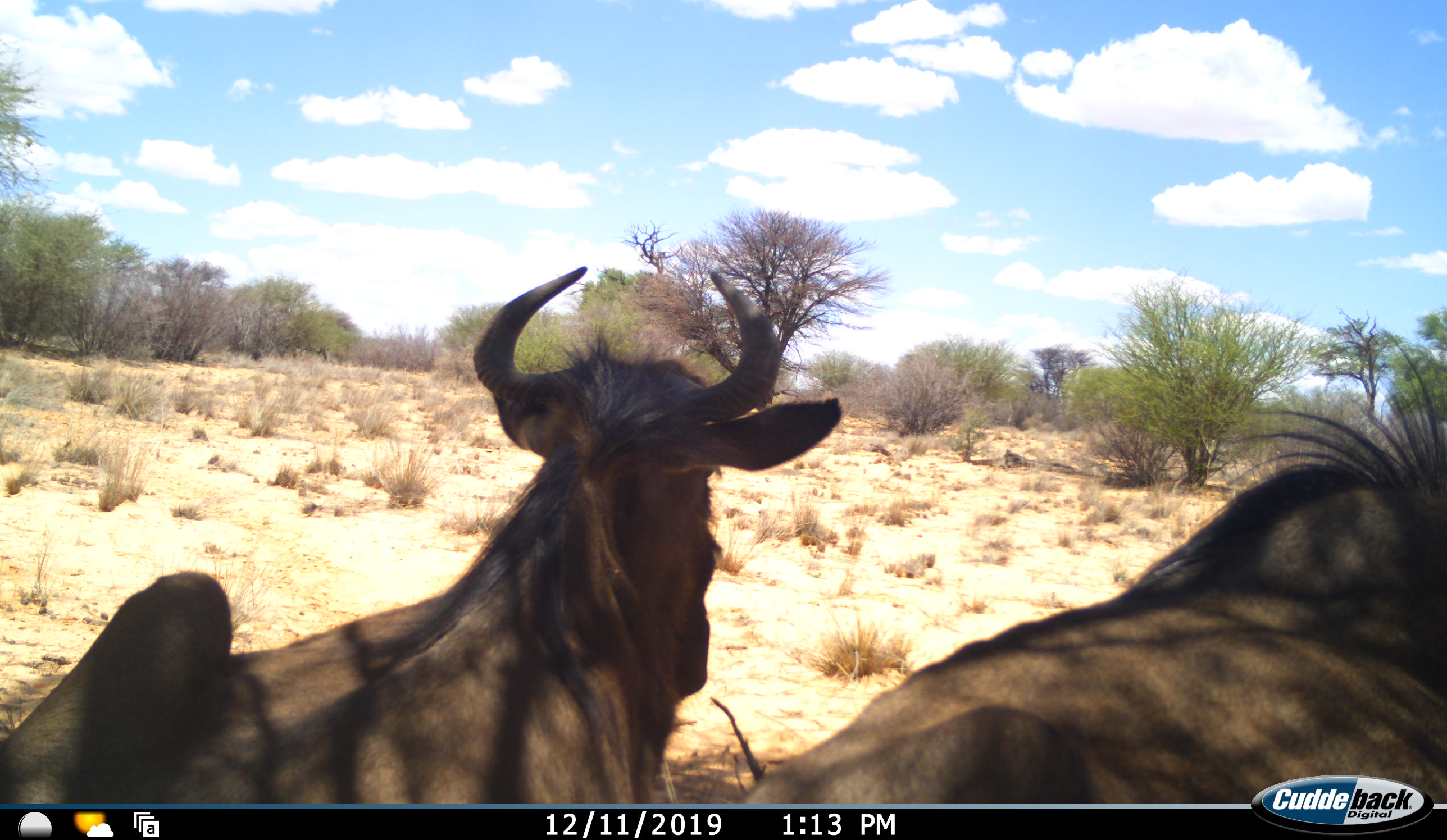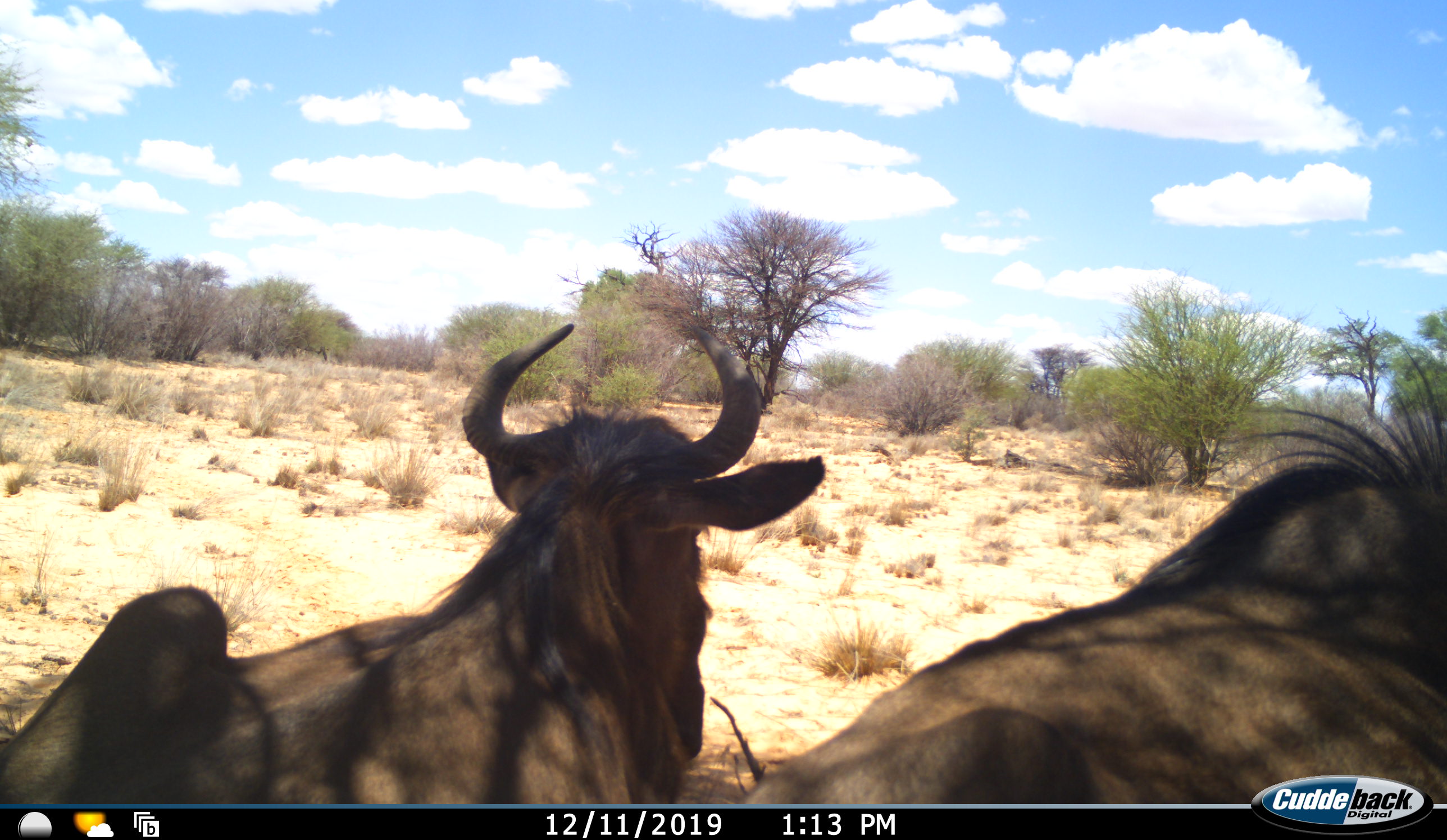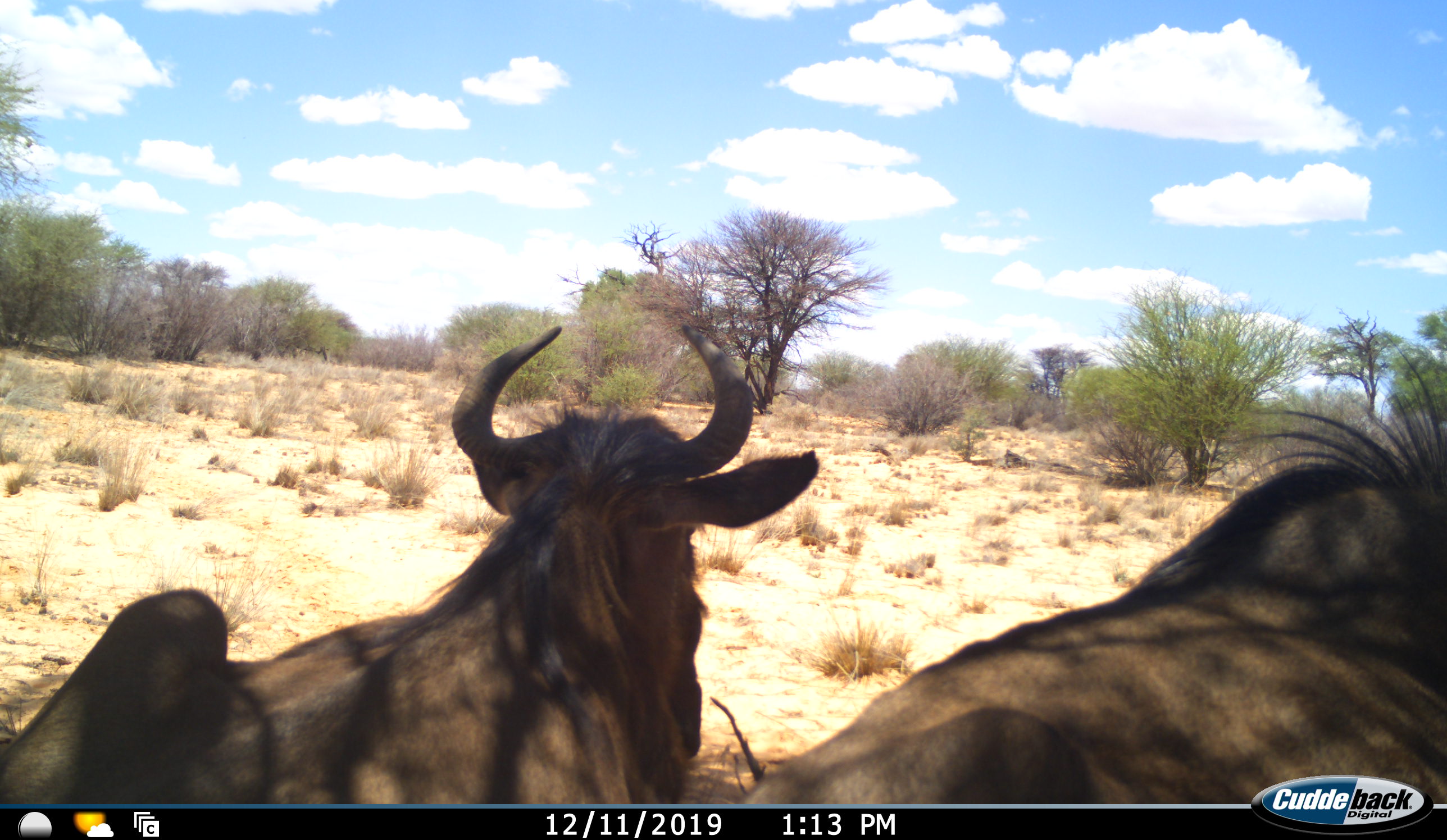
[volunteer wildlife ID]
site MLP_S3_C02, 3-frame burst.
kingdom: Animalia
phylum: Chordata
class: Mammalia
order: Artiodactyla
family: Bovidae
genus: Connochaetes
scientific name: Connochaetes taurinus taurinus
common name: blue wildebeest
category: wildebeestblue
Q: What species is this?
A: Wildebeestblue (blue wildebeest) (Connochaetes taurinus taurinus).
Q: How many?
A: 2.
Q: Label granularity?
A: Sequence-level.